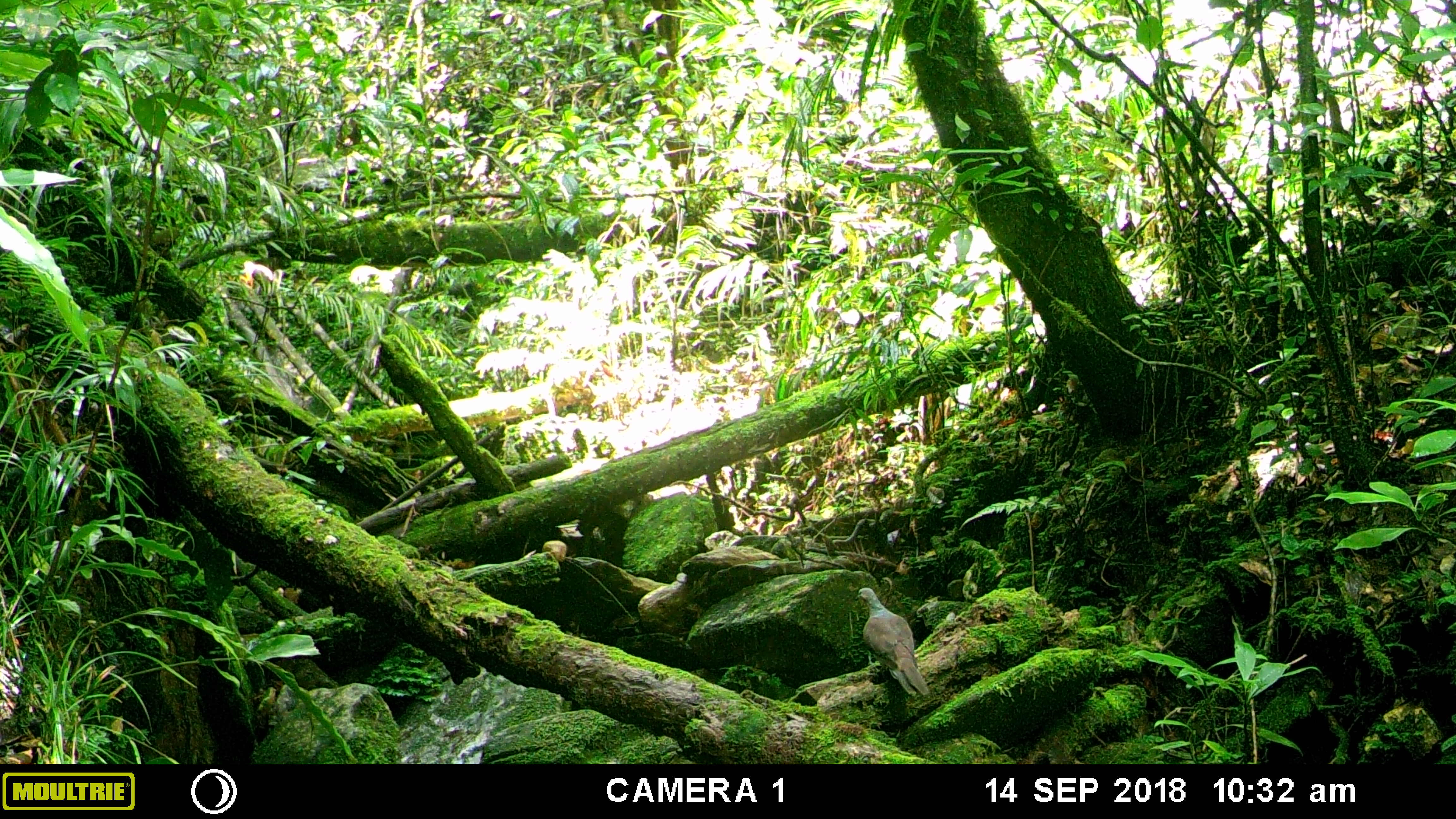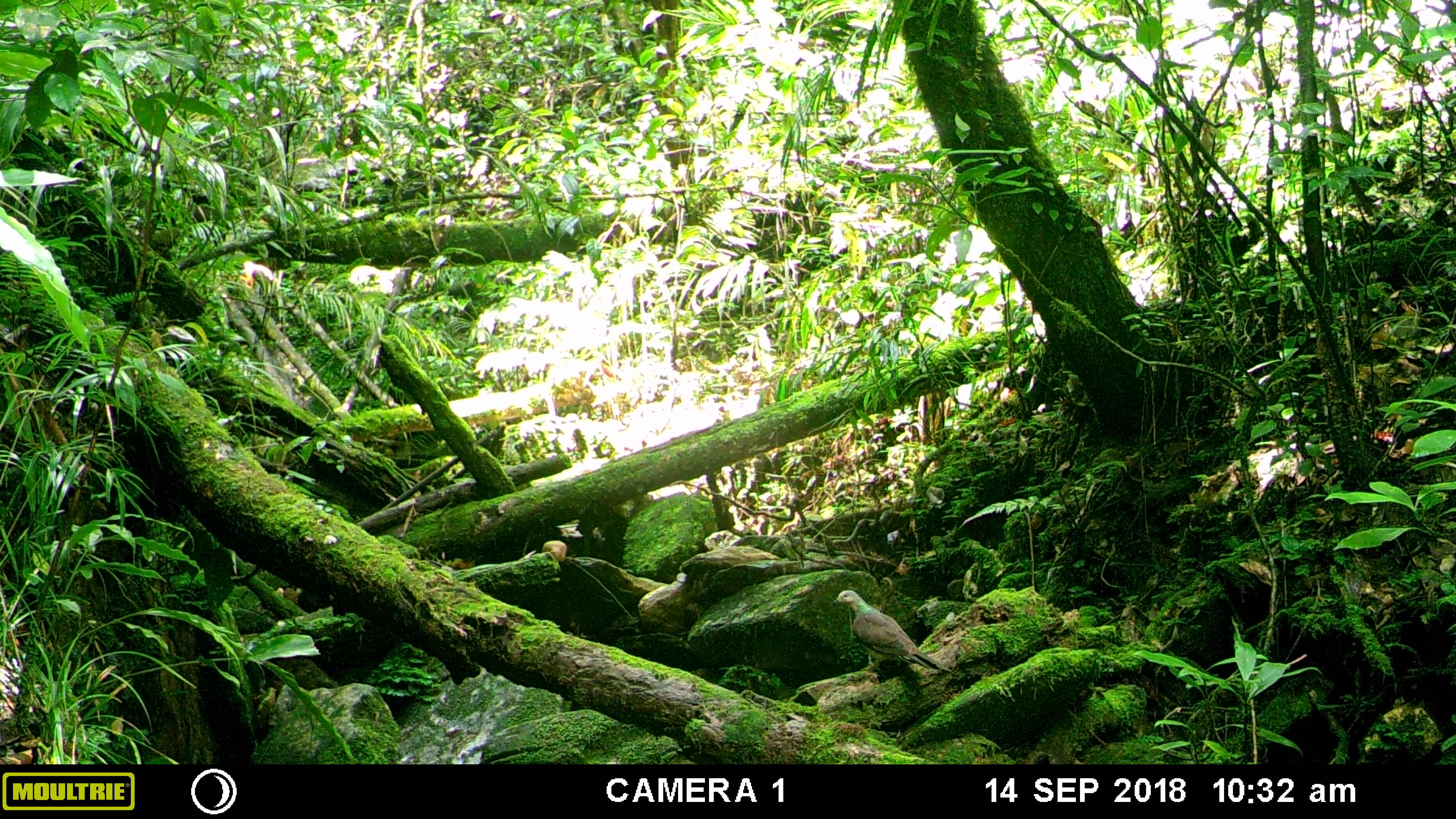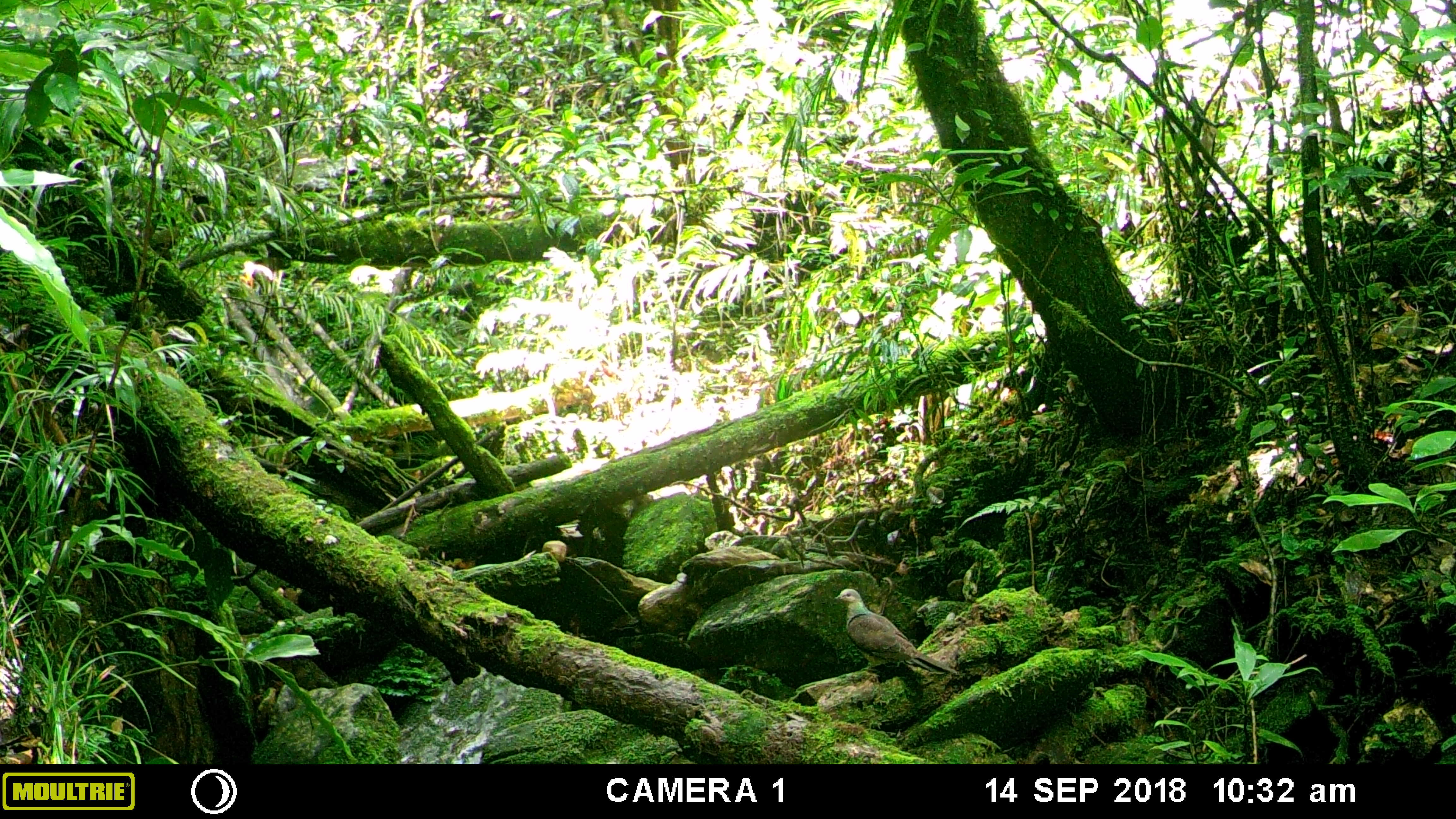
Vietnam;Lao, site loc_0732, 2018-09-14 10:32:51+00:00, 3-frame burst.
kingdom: Animalia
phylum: Chordata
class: Aves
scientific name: Aves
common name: bird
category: unidentified bird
Unidentified bird (bird) (Aves). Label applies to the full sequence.